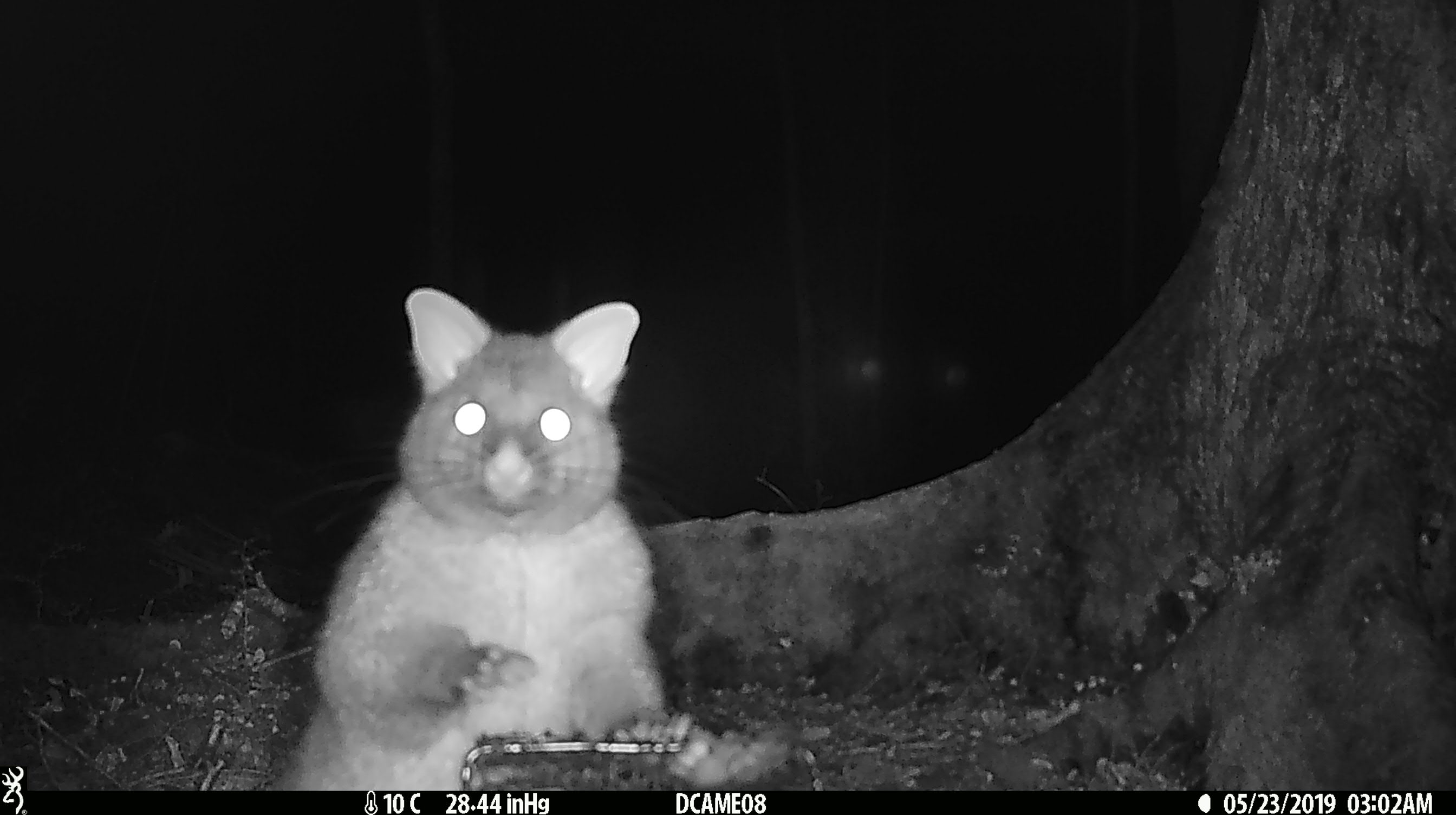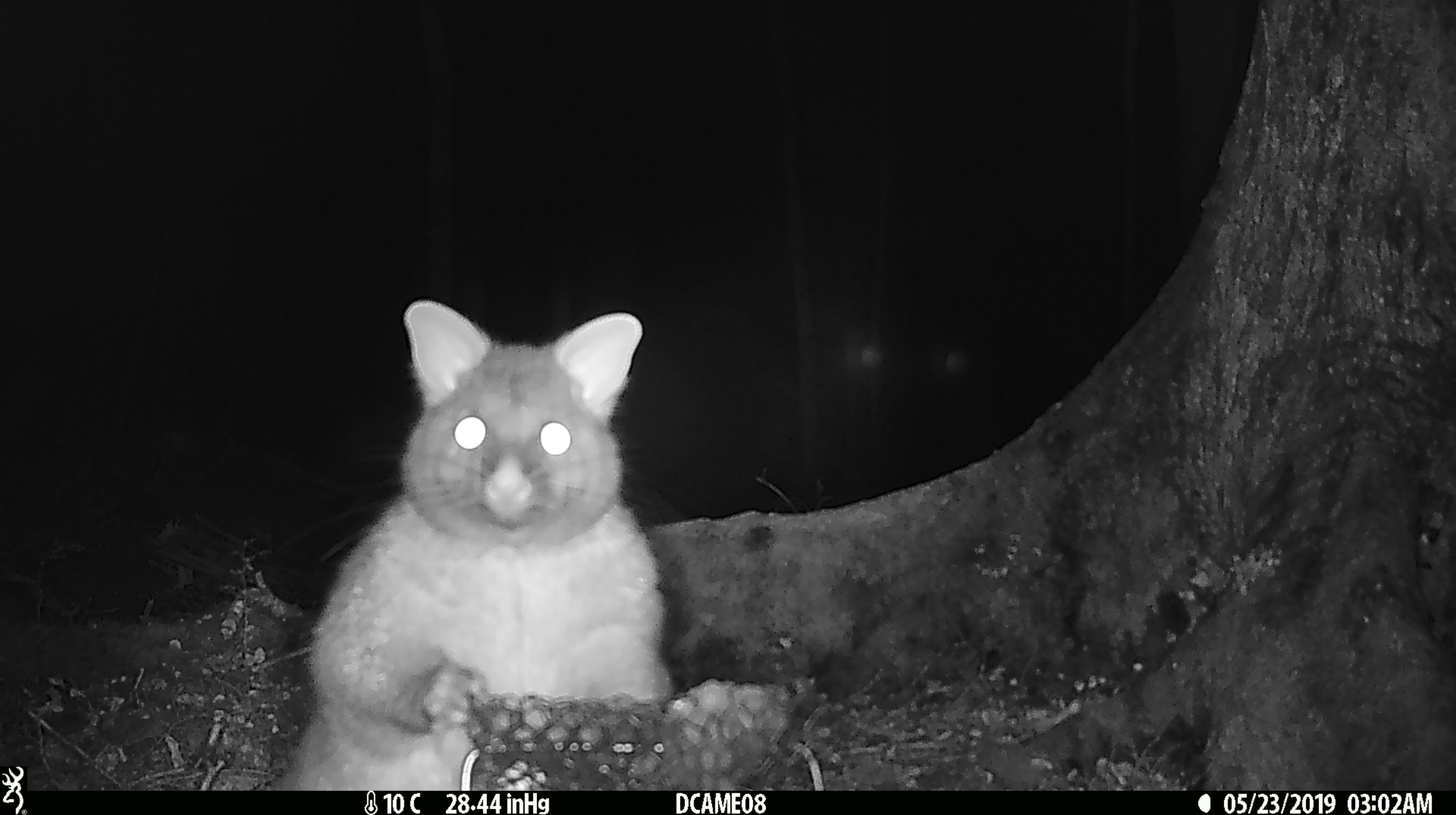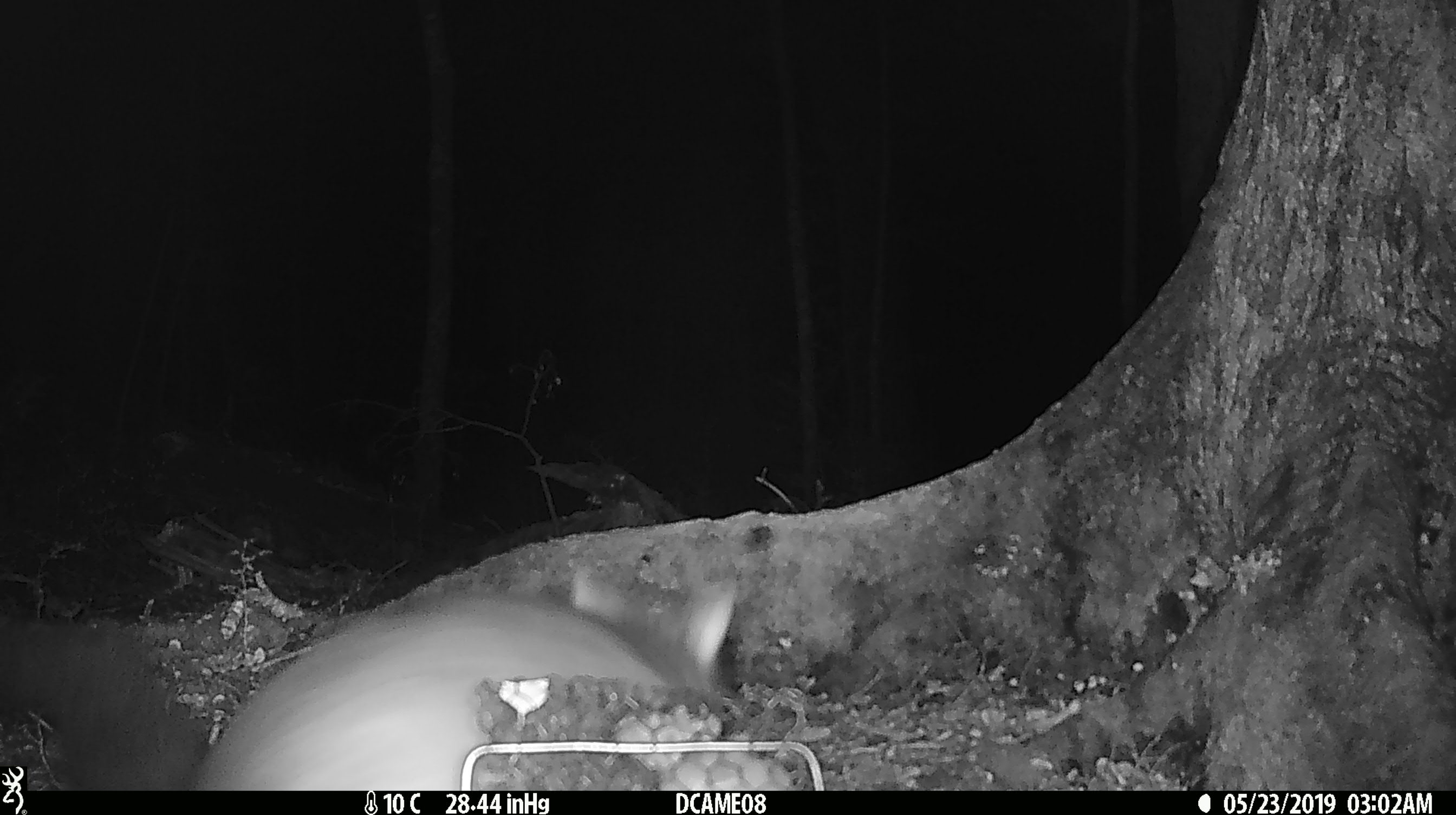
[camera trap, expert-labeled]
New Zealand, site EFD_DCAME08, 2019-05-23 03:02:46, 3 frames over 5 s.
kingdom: Animalia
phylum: Chordata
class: Mammalia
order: Diprotodontia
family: Phalangeridae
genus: Trichosurus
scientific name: Trichosurus vulpecula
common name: common brushtail possum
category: possum